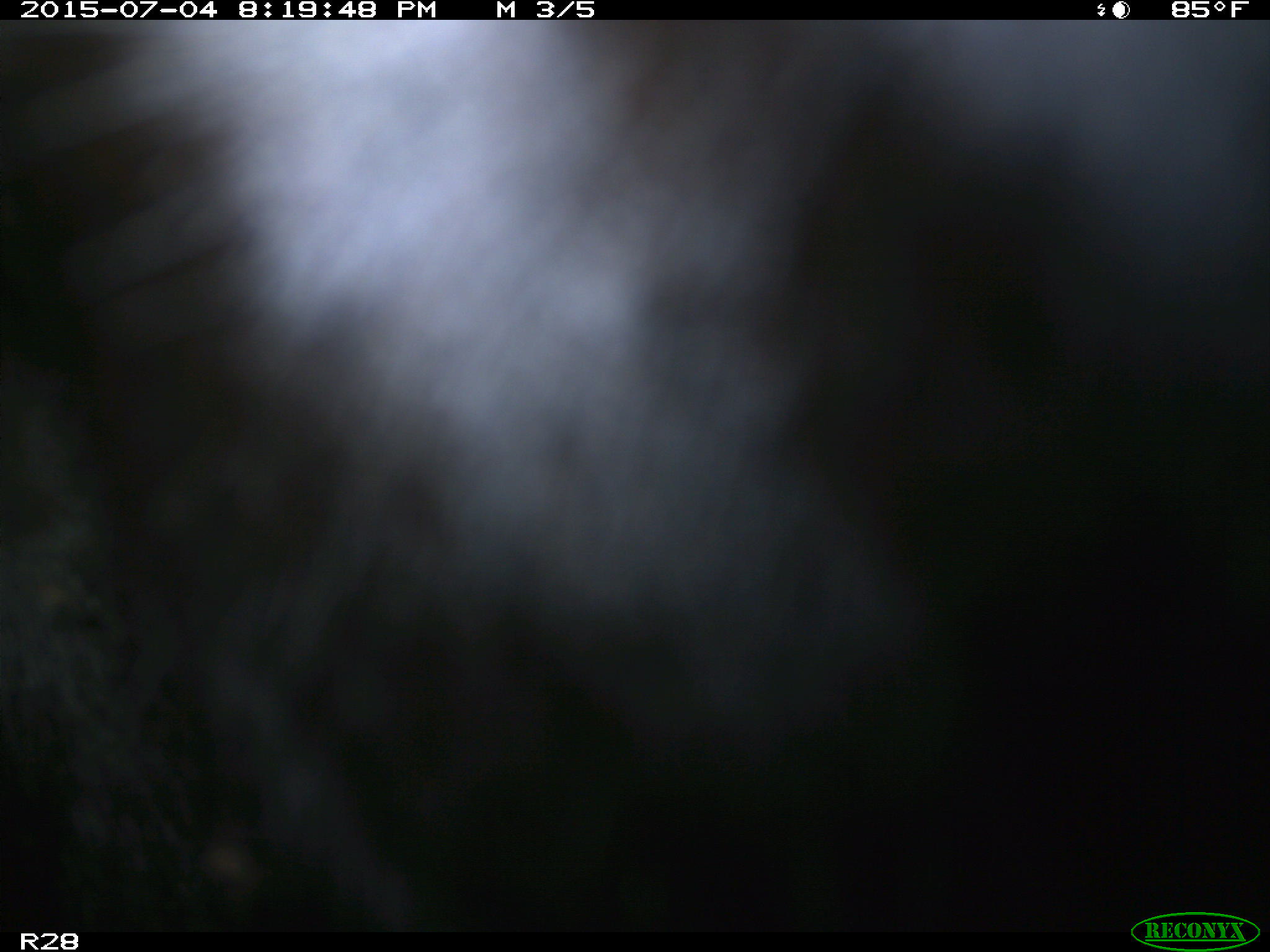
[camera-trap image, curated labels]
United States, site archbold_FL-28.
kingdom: Animalia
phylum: Chordata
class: Mammalia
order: Artiodactyla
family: Bovidae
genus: Bos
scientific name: Bos taurus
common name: domestic cow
Bos taurus (domestic cow).